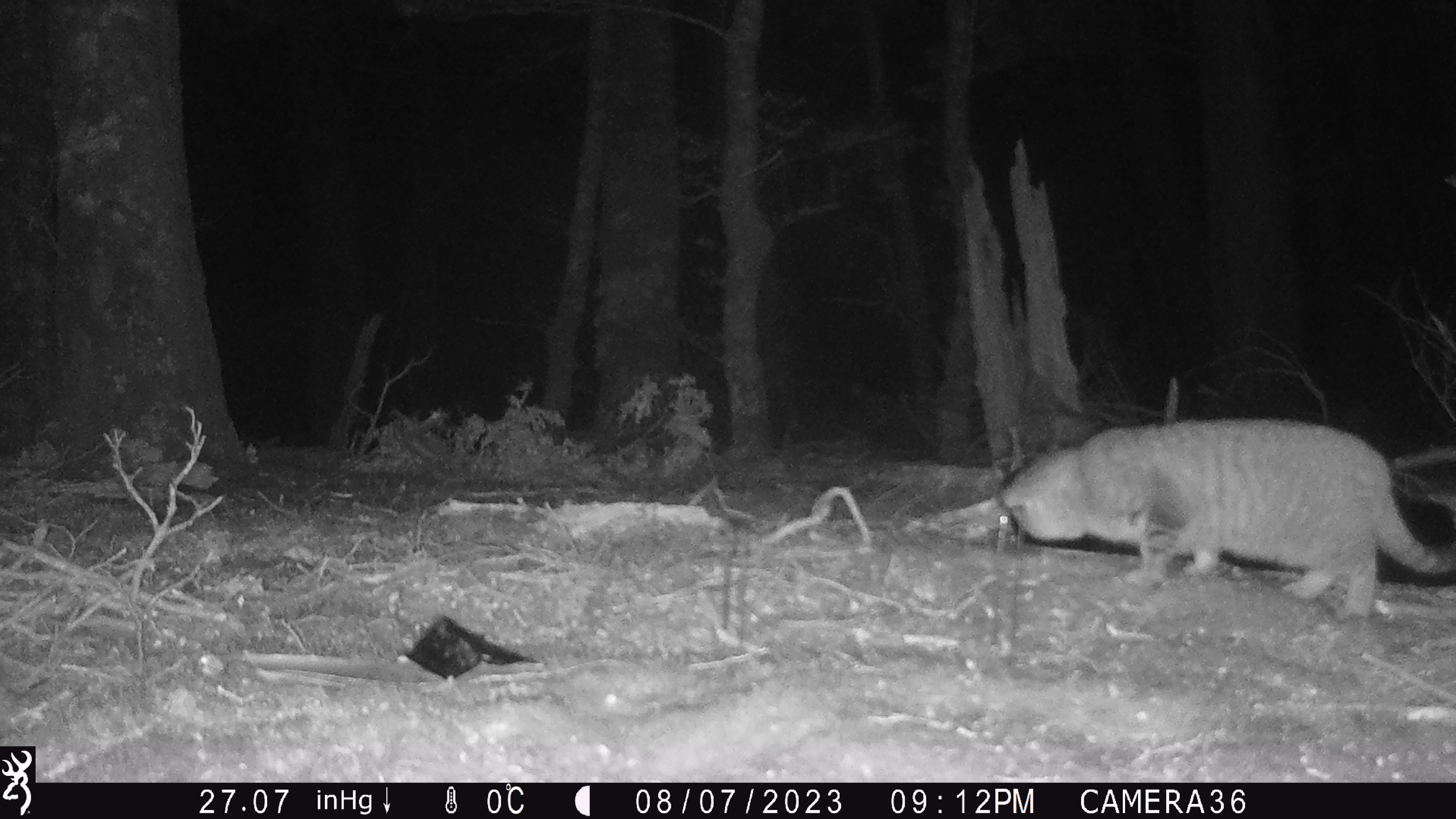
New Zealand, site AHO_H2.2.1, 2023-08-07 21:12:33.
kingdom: Animalia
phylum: Chordata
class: Mammalia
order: Carnivora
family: Felidae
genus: Felis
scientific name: Felis catus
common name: domestic cat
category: cat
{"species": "cat (domestic cat) (Felis catus)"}